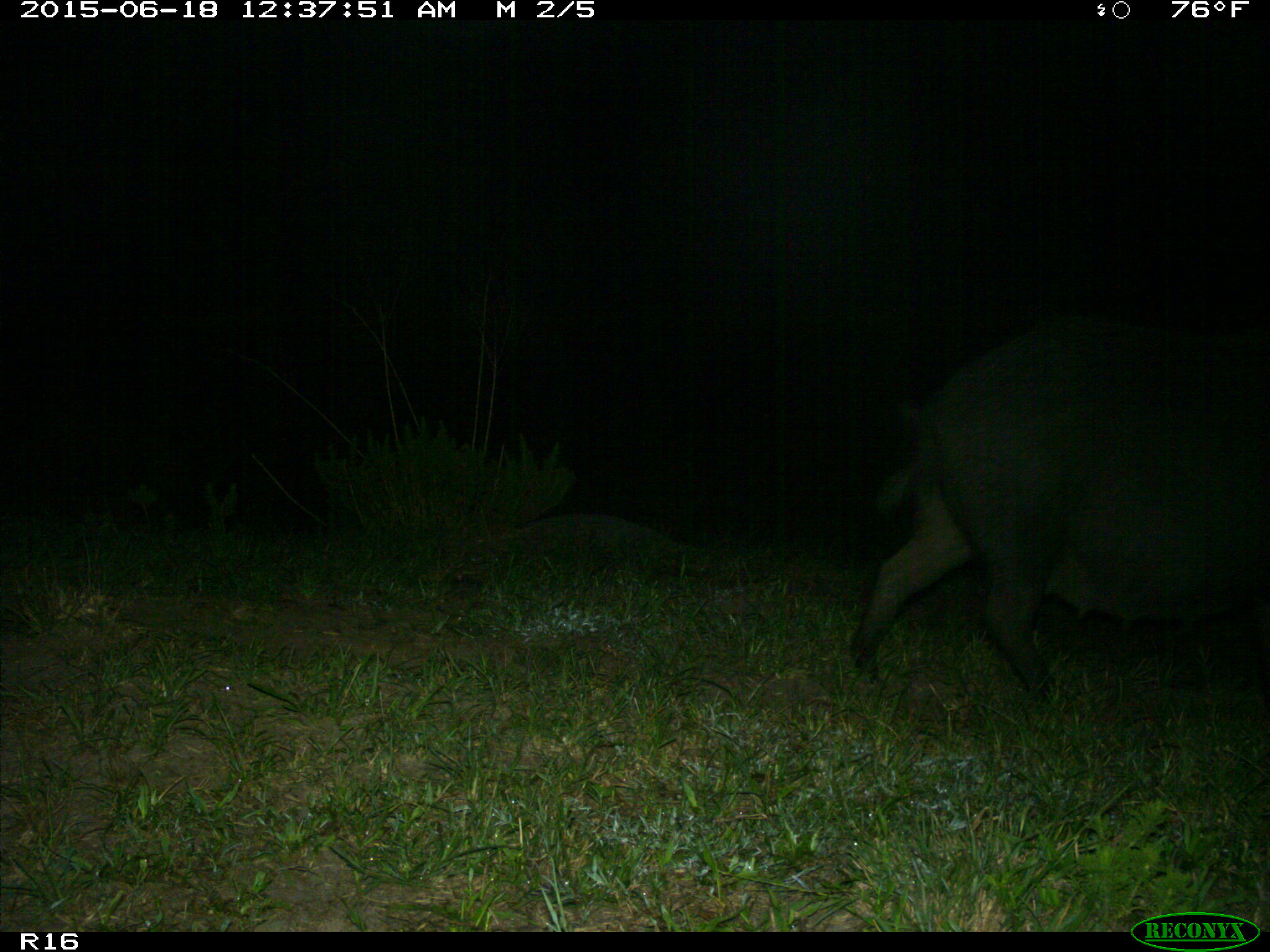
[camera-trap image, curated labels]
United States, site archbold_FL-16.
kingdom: Animalia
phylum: Chordata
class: Mammalia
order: Artiodactyla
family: Suidae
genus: Sus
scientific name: Sus scrofa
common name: wild boar